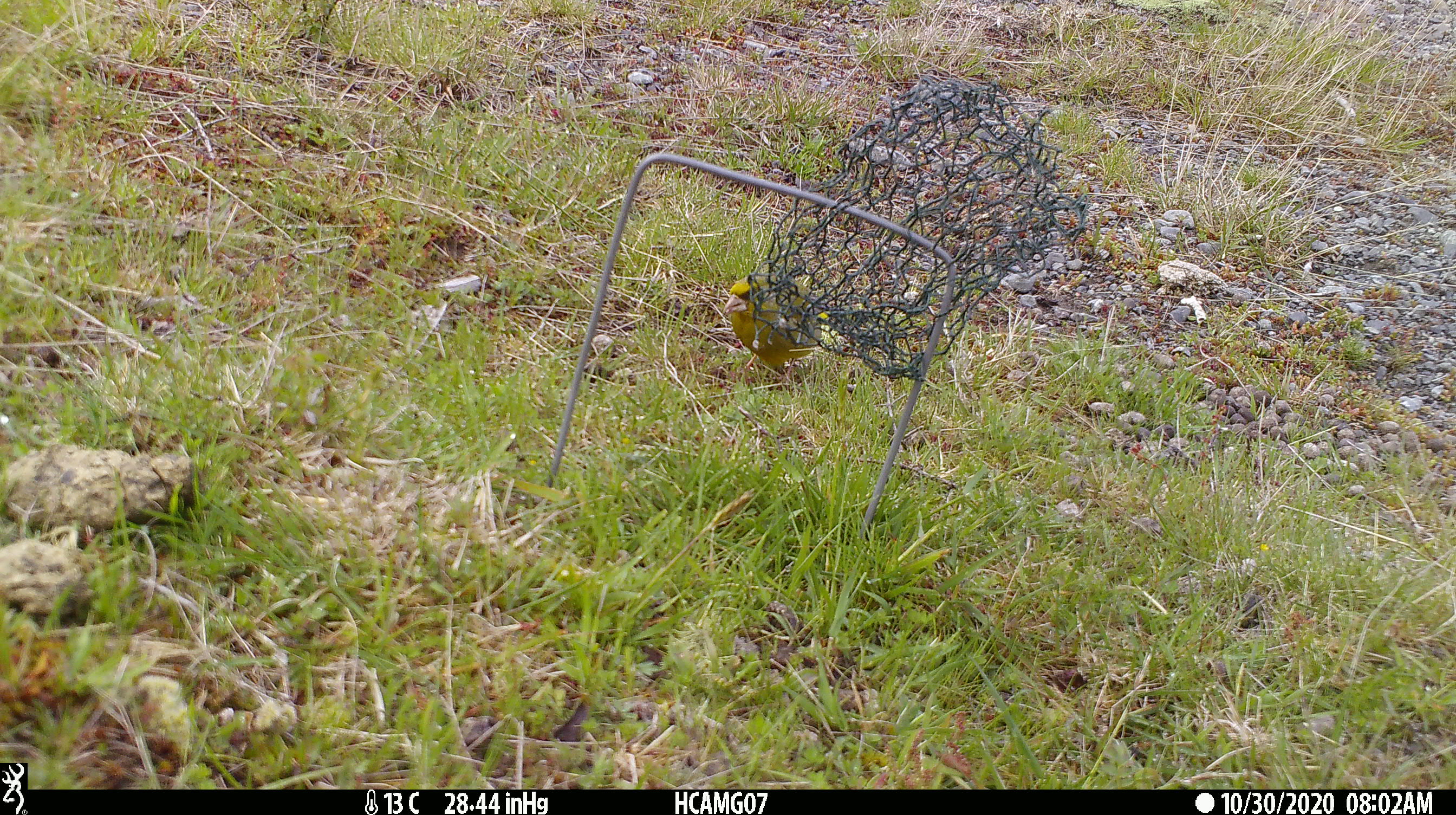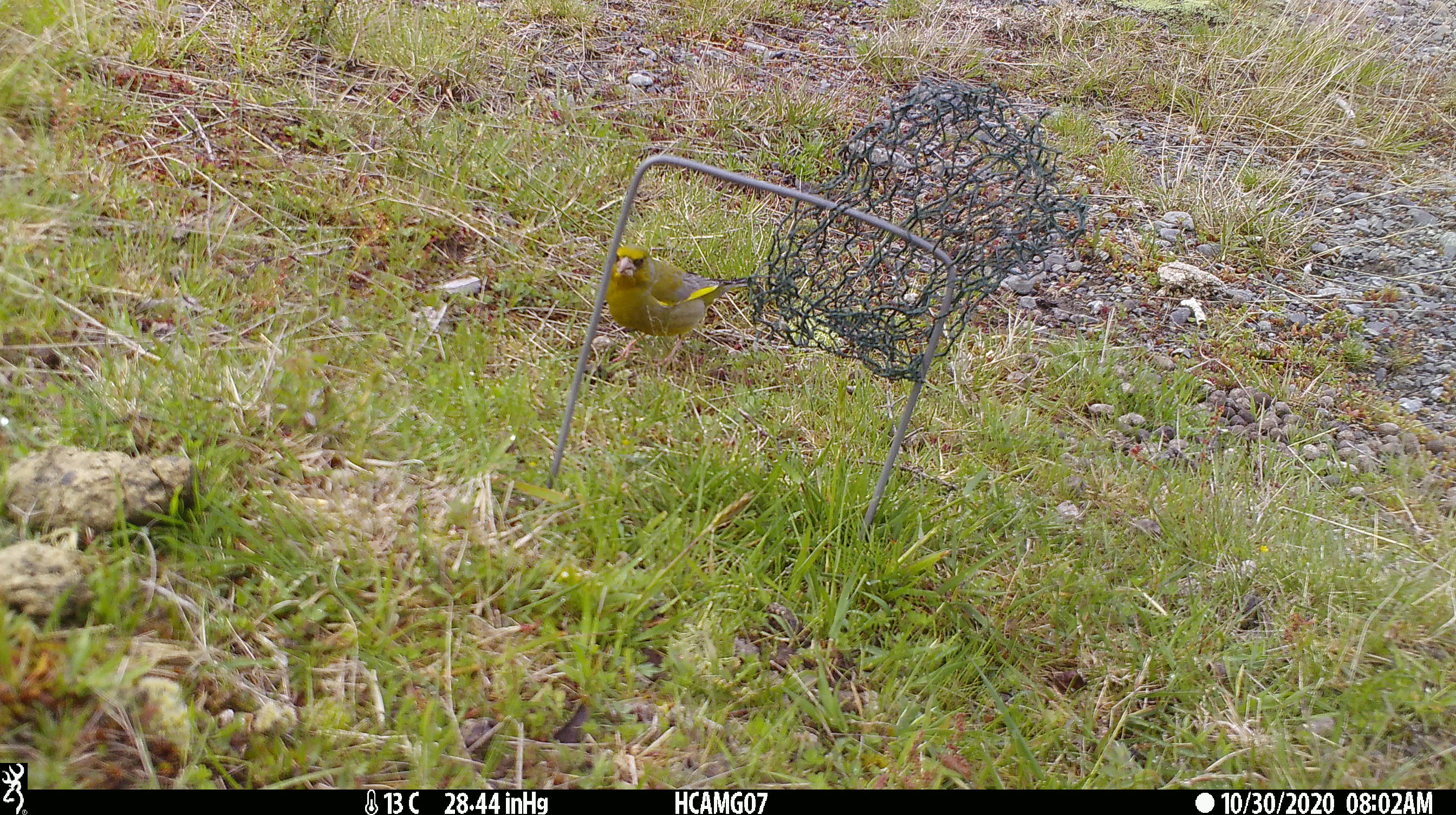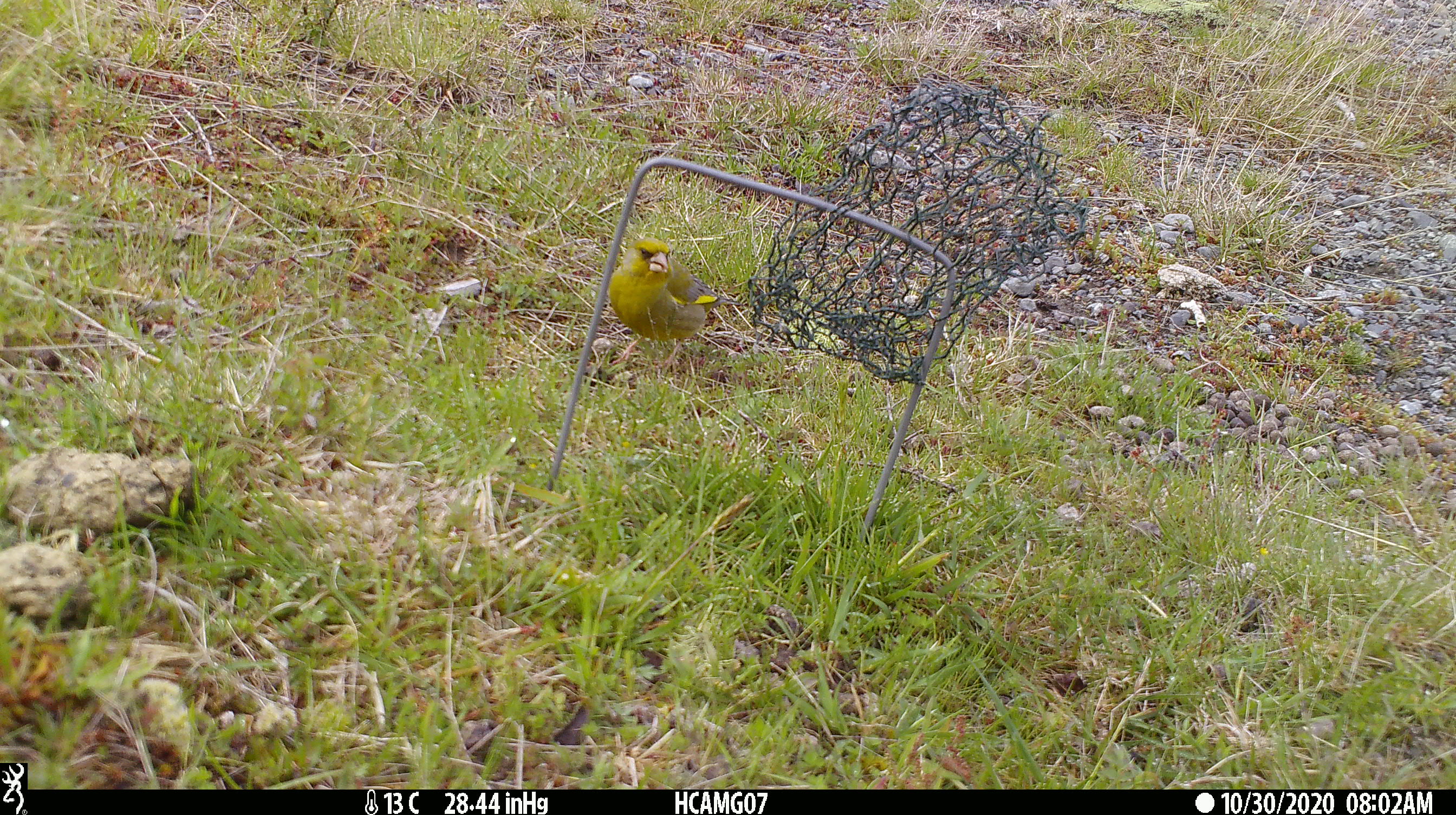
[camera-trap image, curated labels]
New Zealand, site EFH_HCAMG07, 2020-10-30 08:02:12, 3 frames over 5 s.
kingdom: Animalia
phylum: Chordata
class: Aves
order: Passeriformes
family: Fringillidae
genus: Chloris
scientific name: Chloris chloris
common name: greenfinch